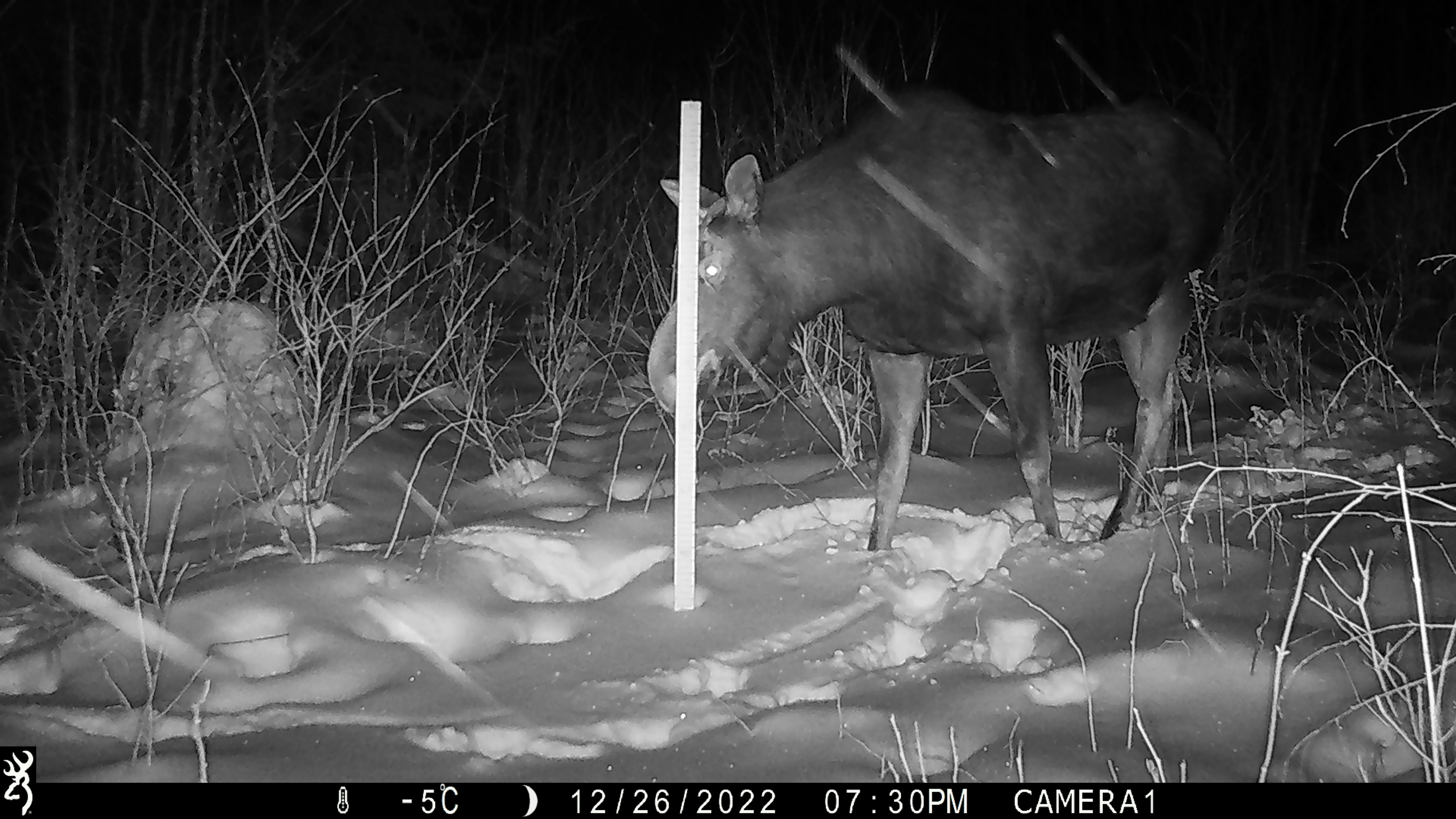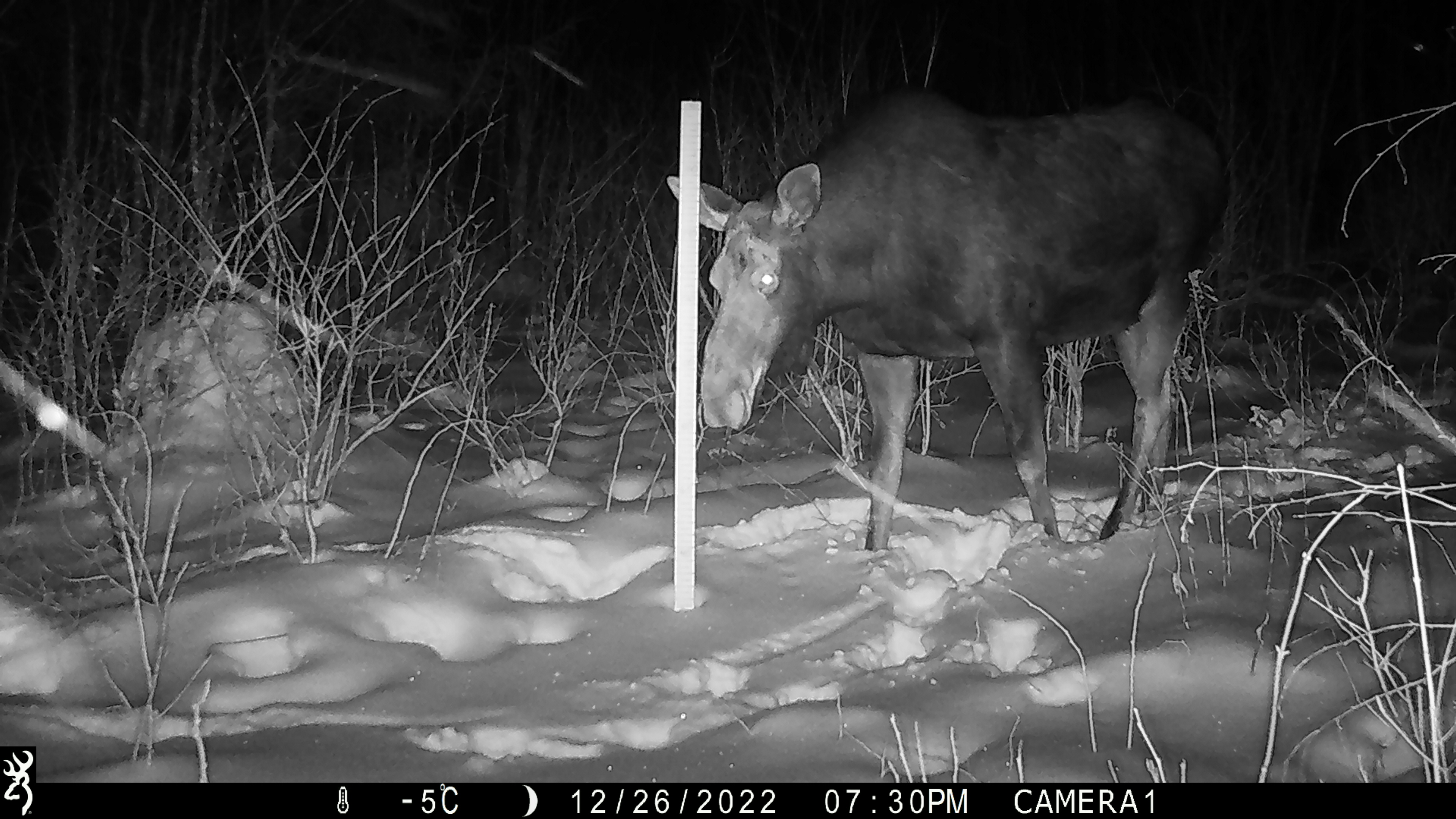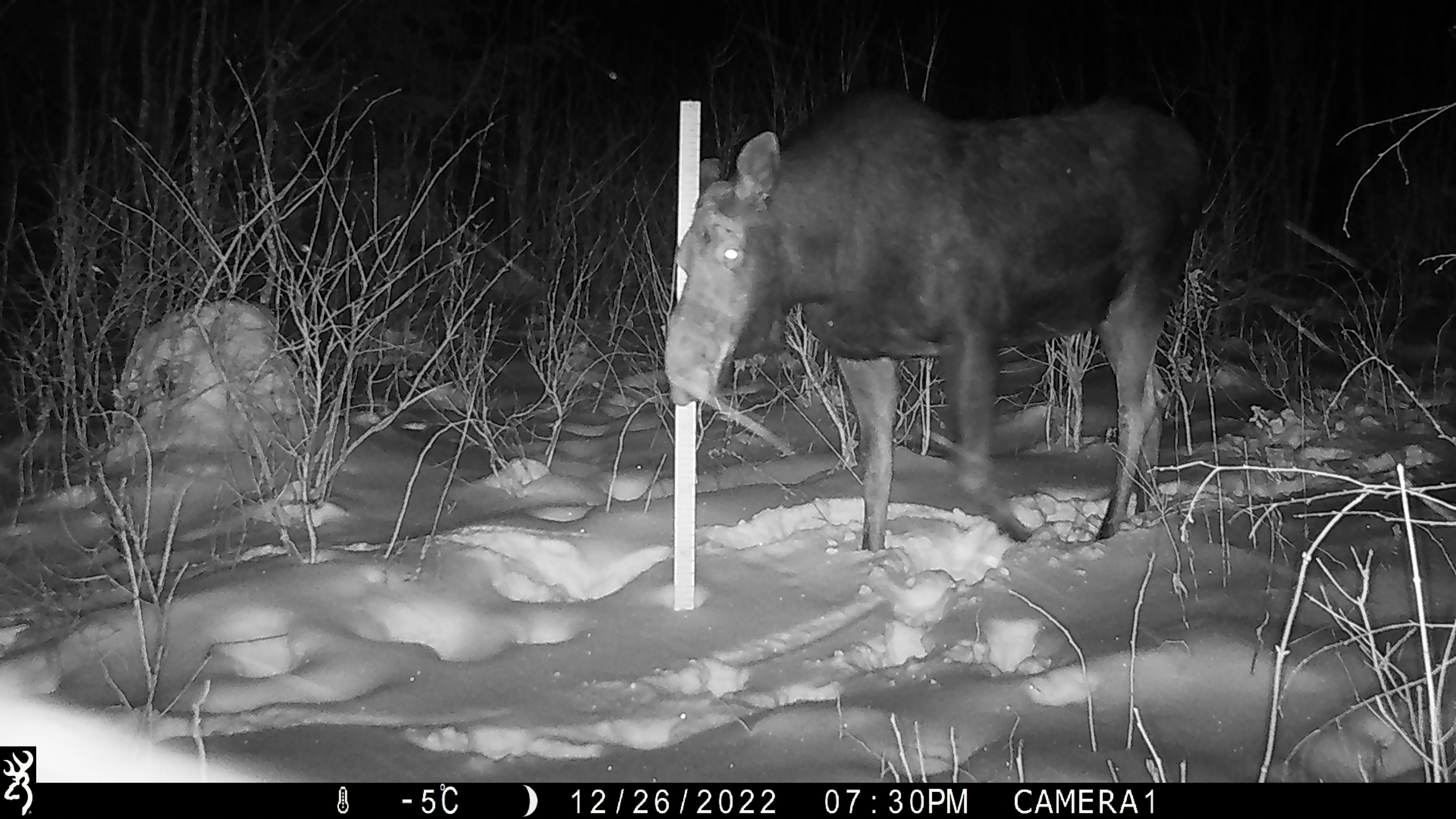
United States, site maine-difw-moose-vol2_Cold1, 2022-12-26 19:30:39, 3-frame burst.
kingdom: Animalia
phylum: Chordata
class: Mammalia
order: Artiodactyla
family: Cervidae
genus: Alces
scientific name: Alces alces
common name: moose